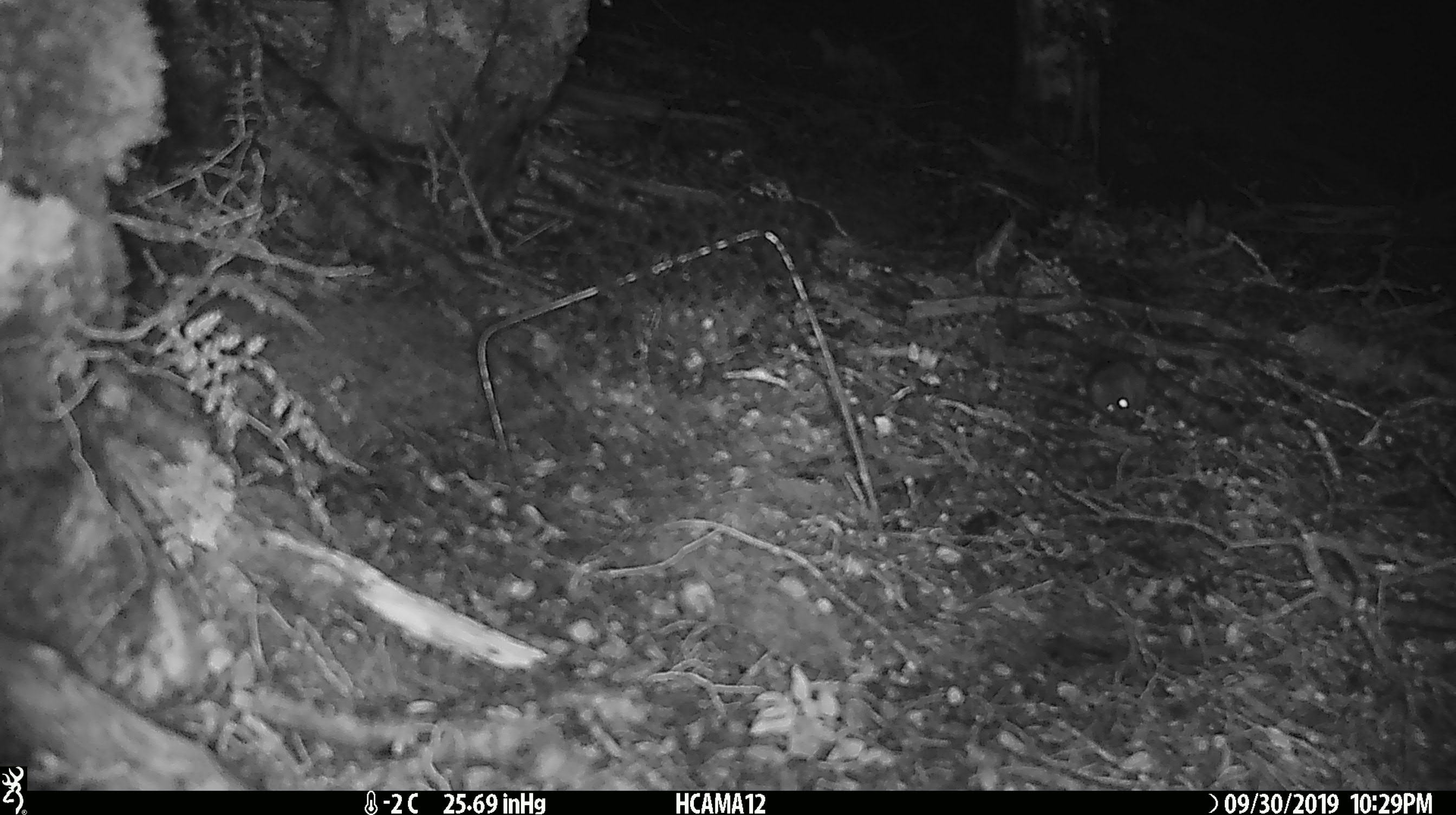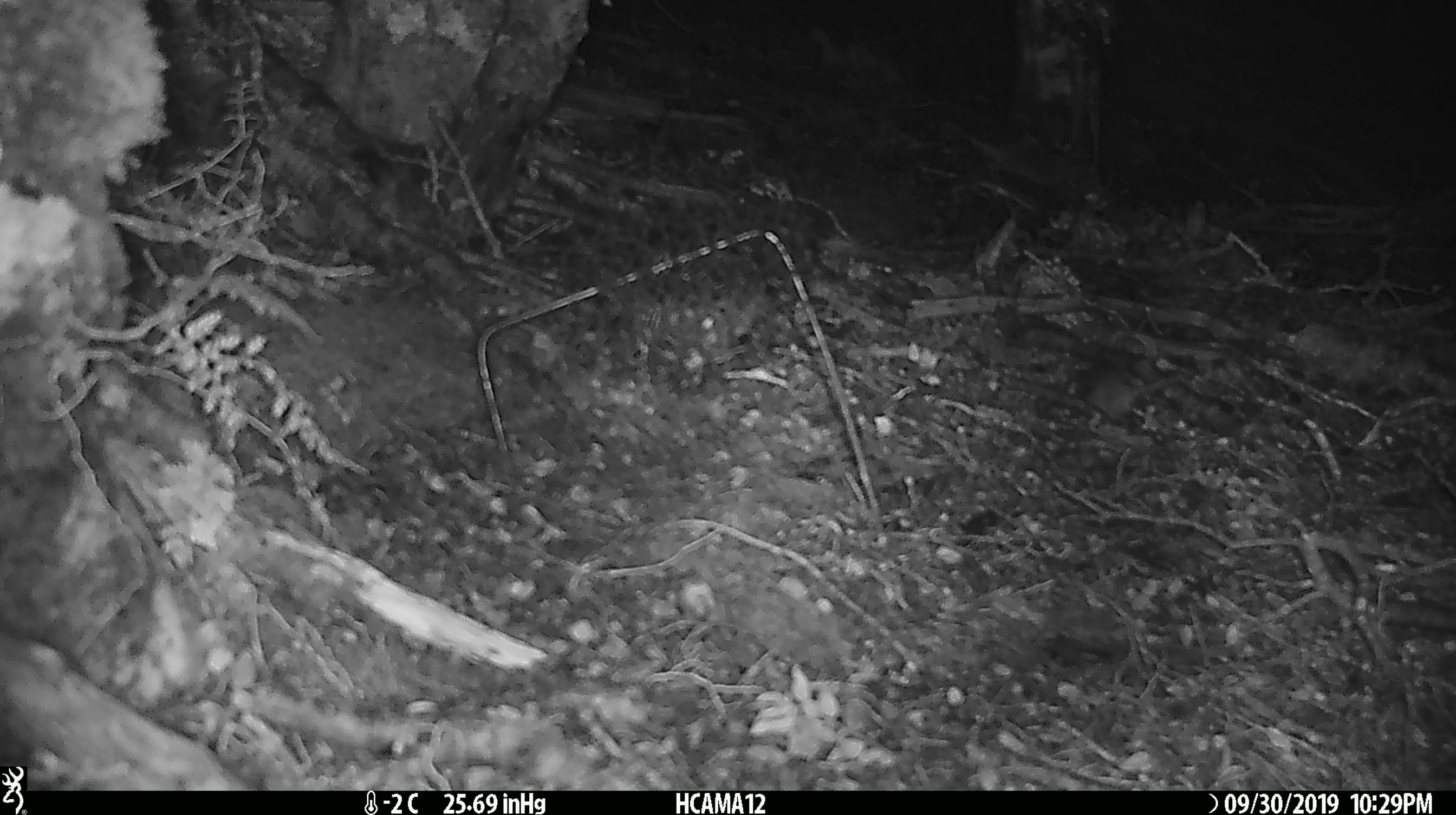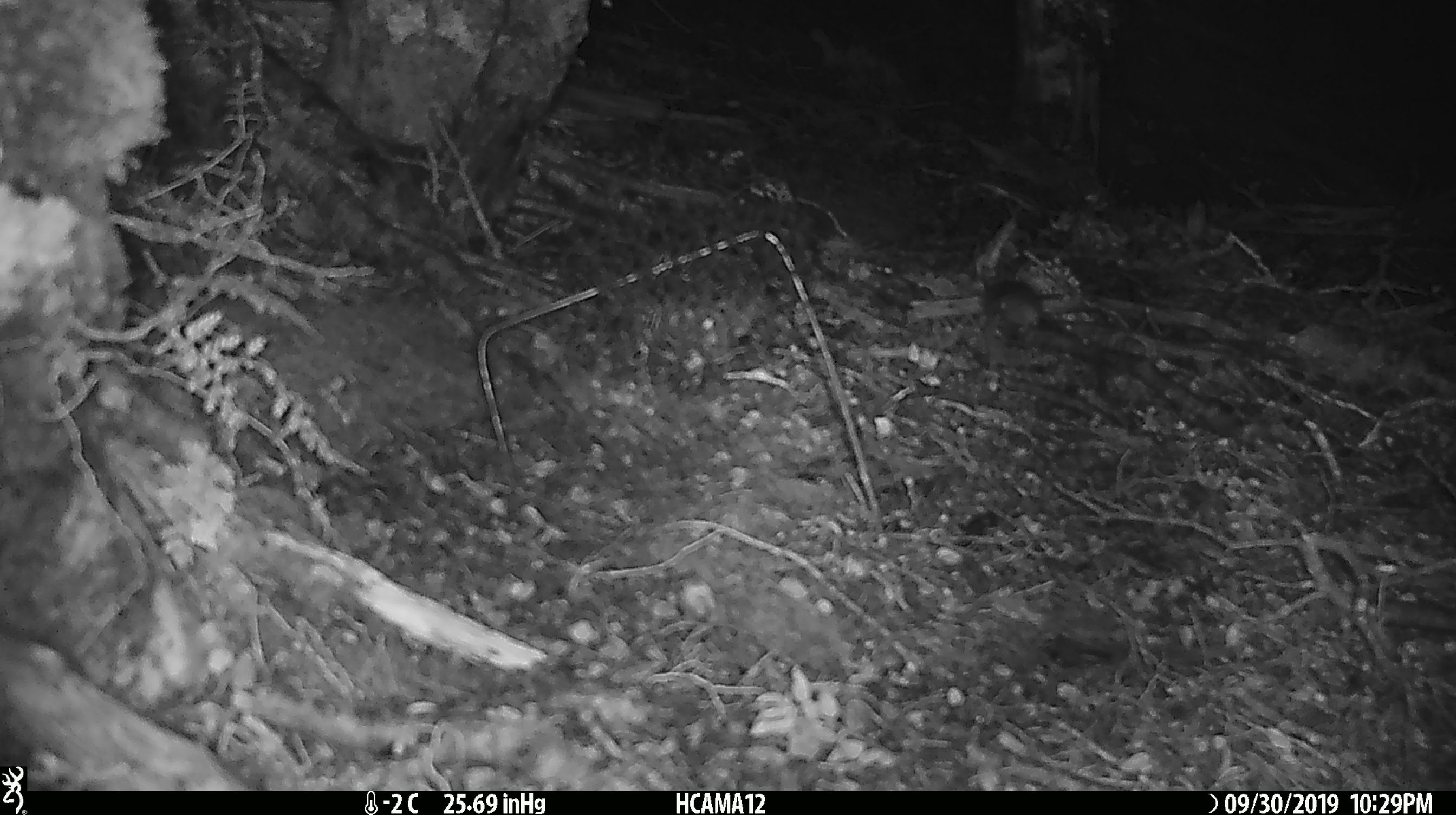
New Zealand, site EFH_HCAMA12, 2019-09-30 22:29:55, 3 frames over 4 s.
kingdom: Animalia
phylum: Chordata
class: Mammalia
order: Rodentia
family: Muridae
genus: Mus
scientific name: Mus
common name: mouse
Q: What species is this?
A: Mouse (Mus).